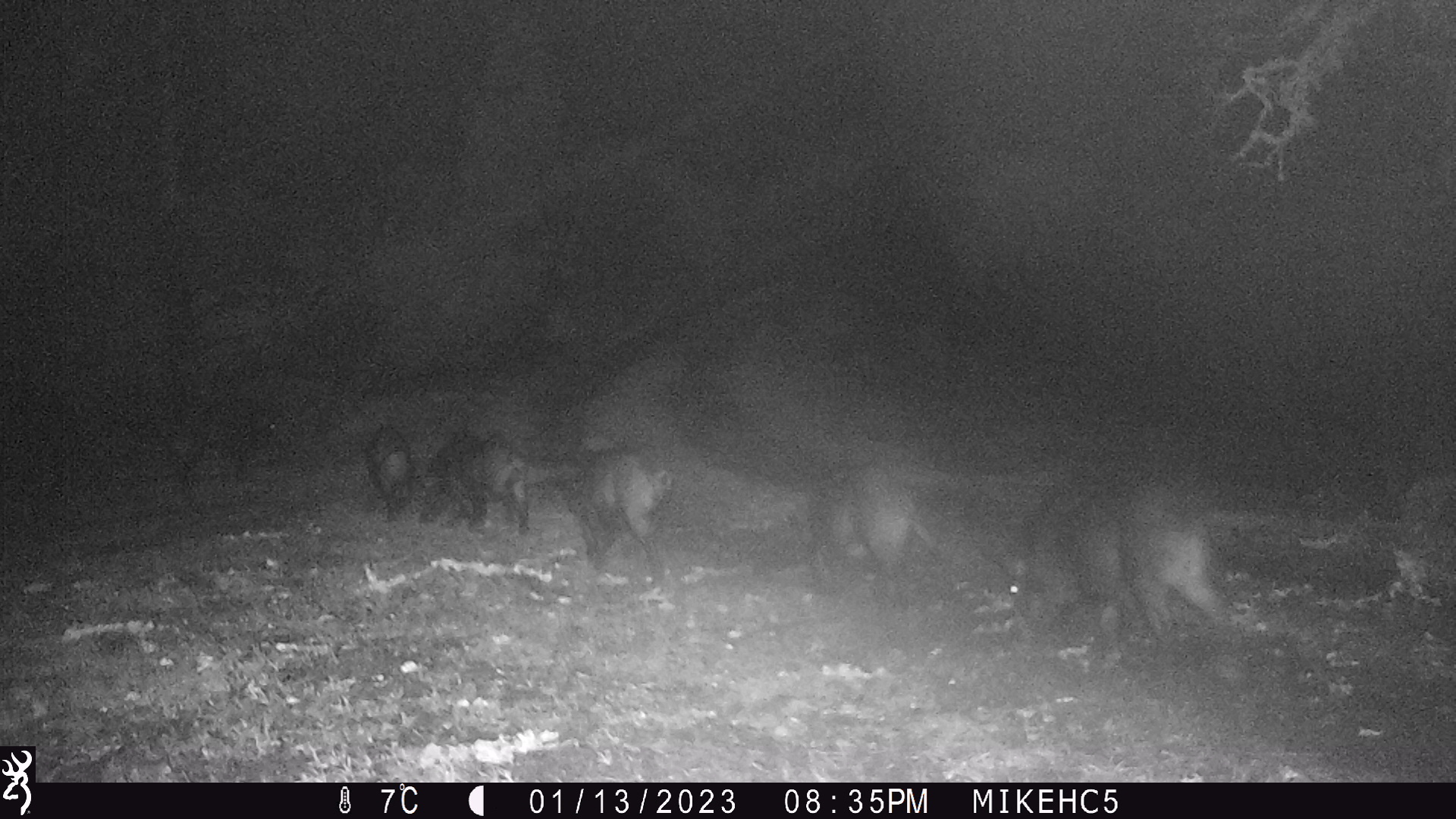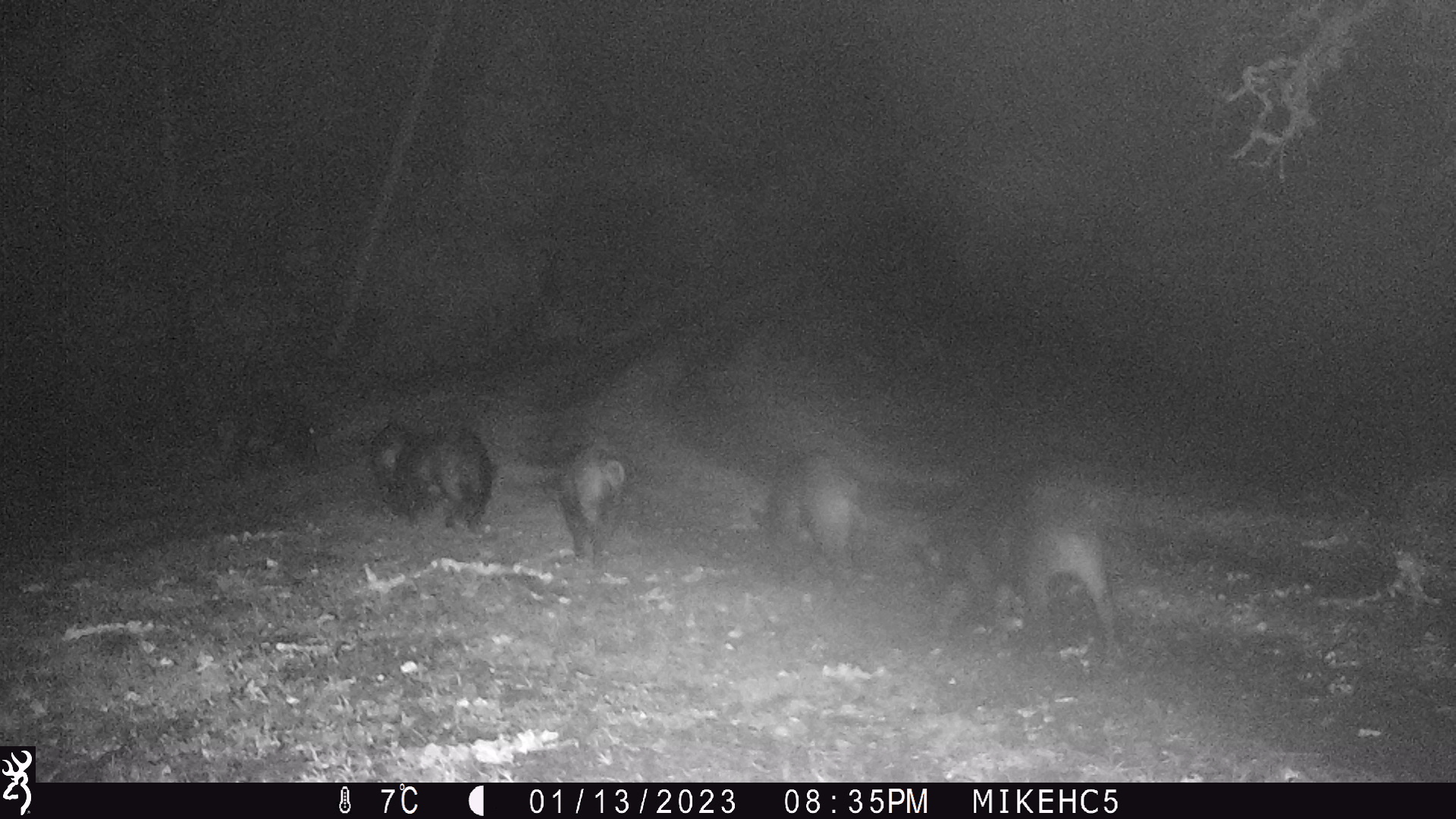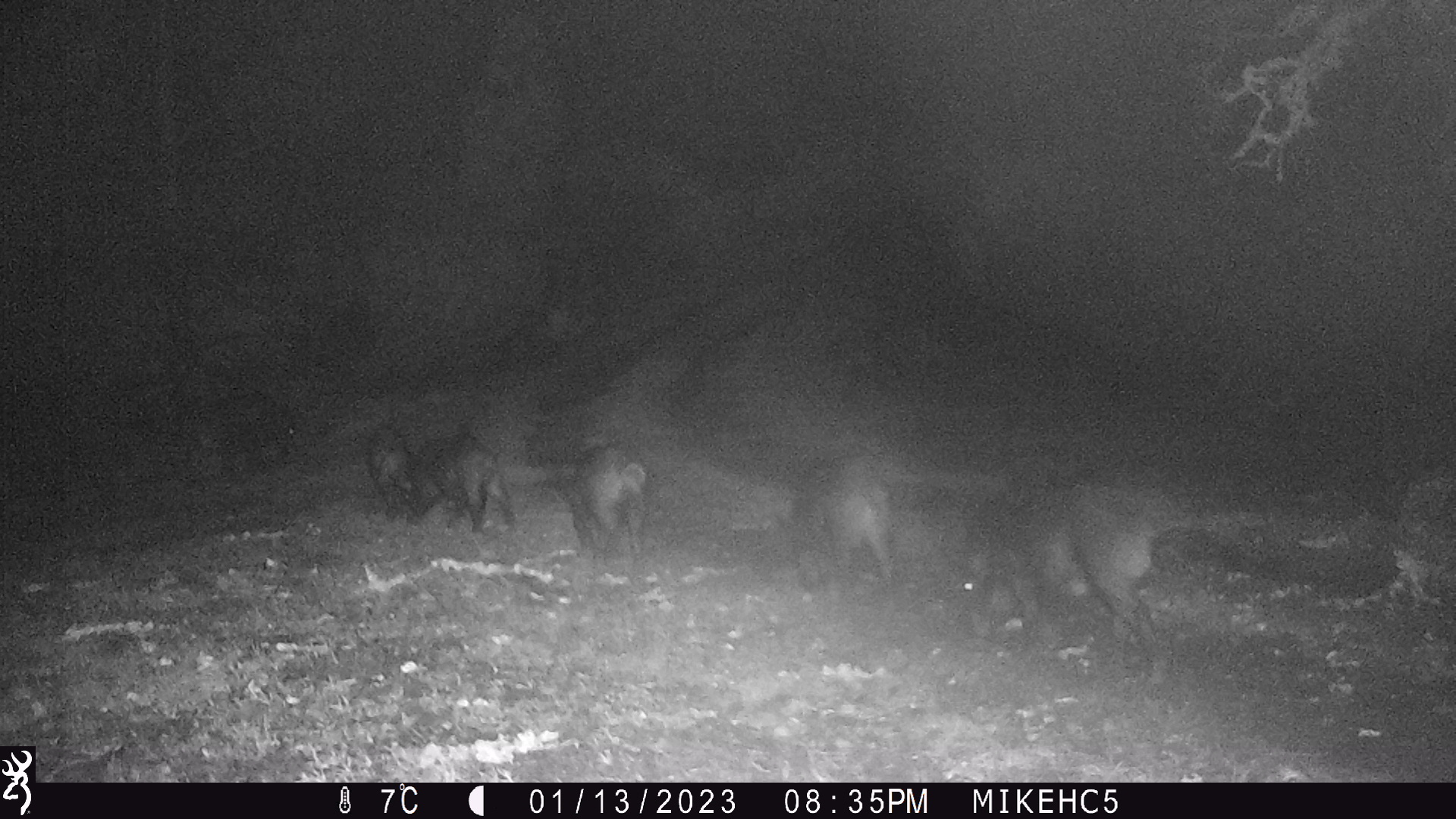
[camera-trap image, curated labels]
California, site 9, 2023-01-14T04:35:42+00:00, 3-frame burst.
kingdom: Animalia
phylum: Chordata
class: Mammalia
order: Artiodactyla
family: Suidae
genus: Sus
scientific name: Sus scrofa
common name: wild boar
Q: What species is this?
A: Wild boar (Sus scrofa).